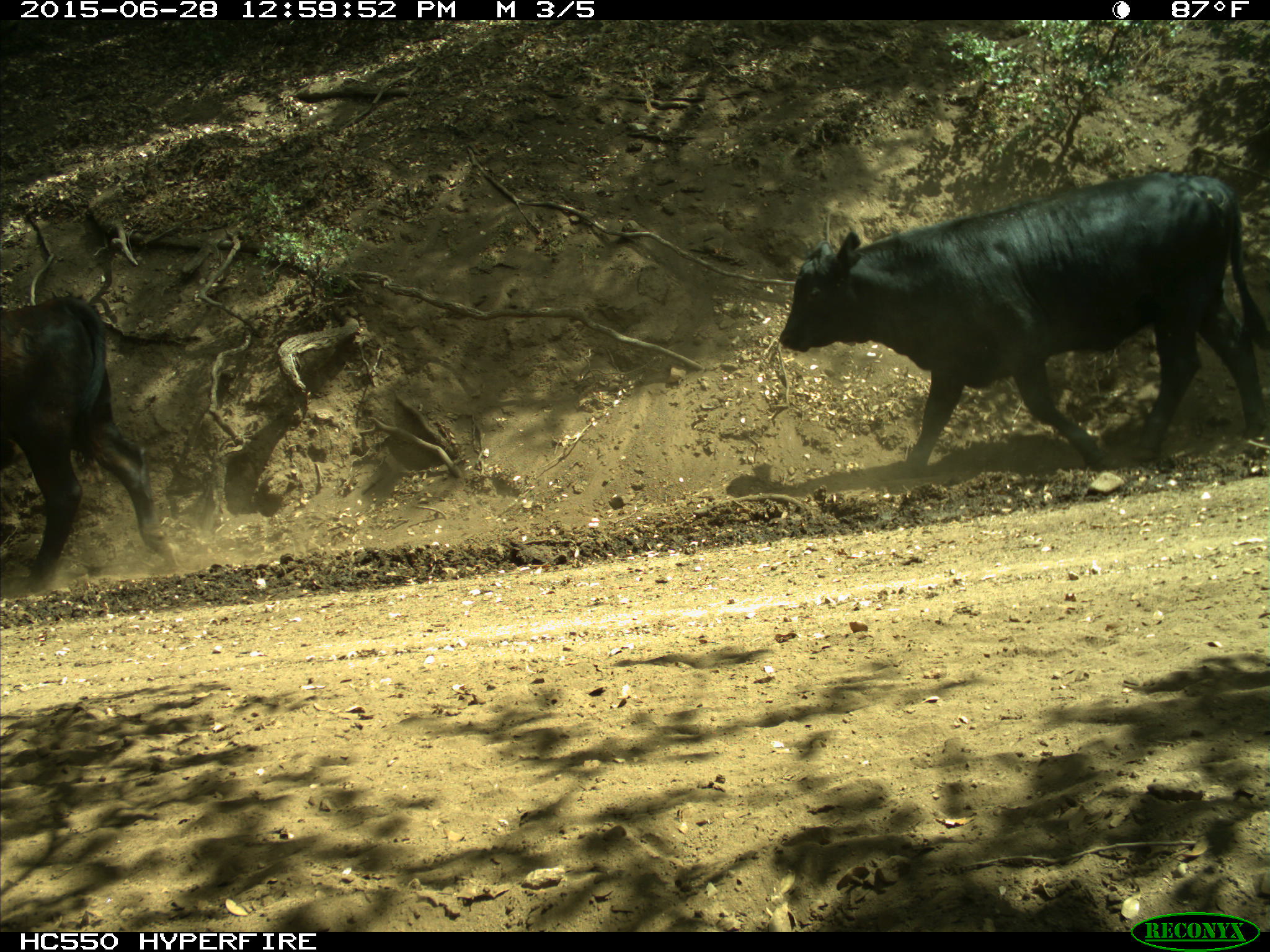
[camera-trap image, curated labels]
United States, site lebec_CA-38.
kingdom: Animalia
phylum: Chordata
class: Mammalia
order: Artiodactyla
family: Bovidae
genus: Bos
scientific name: Bos taurus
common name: domestic cow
Bos taurus (domestic cow).